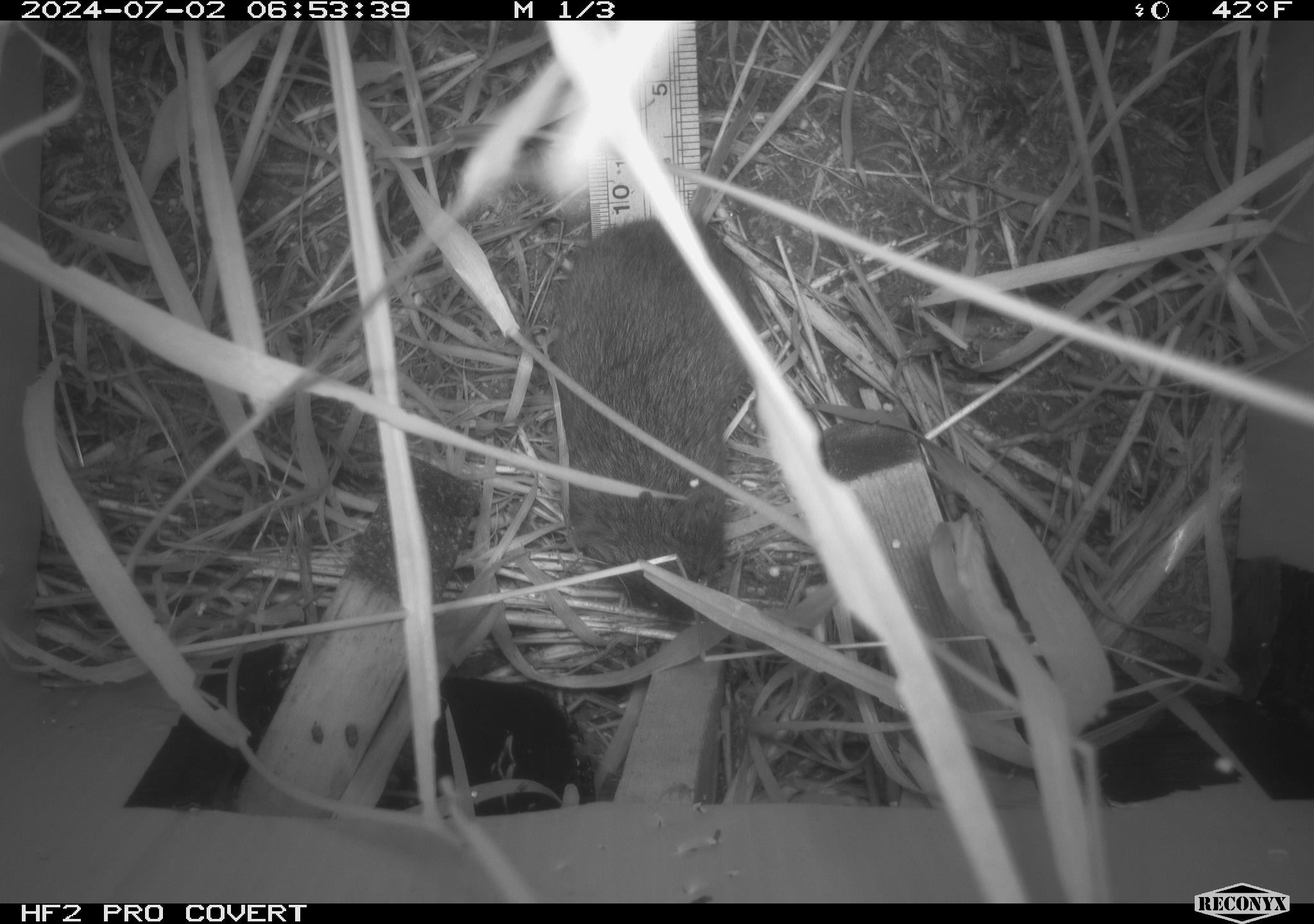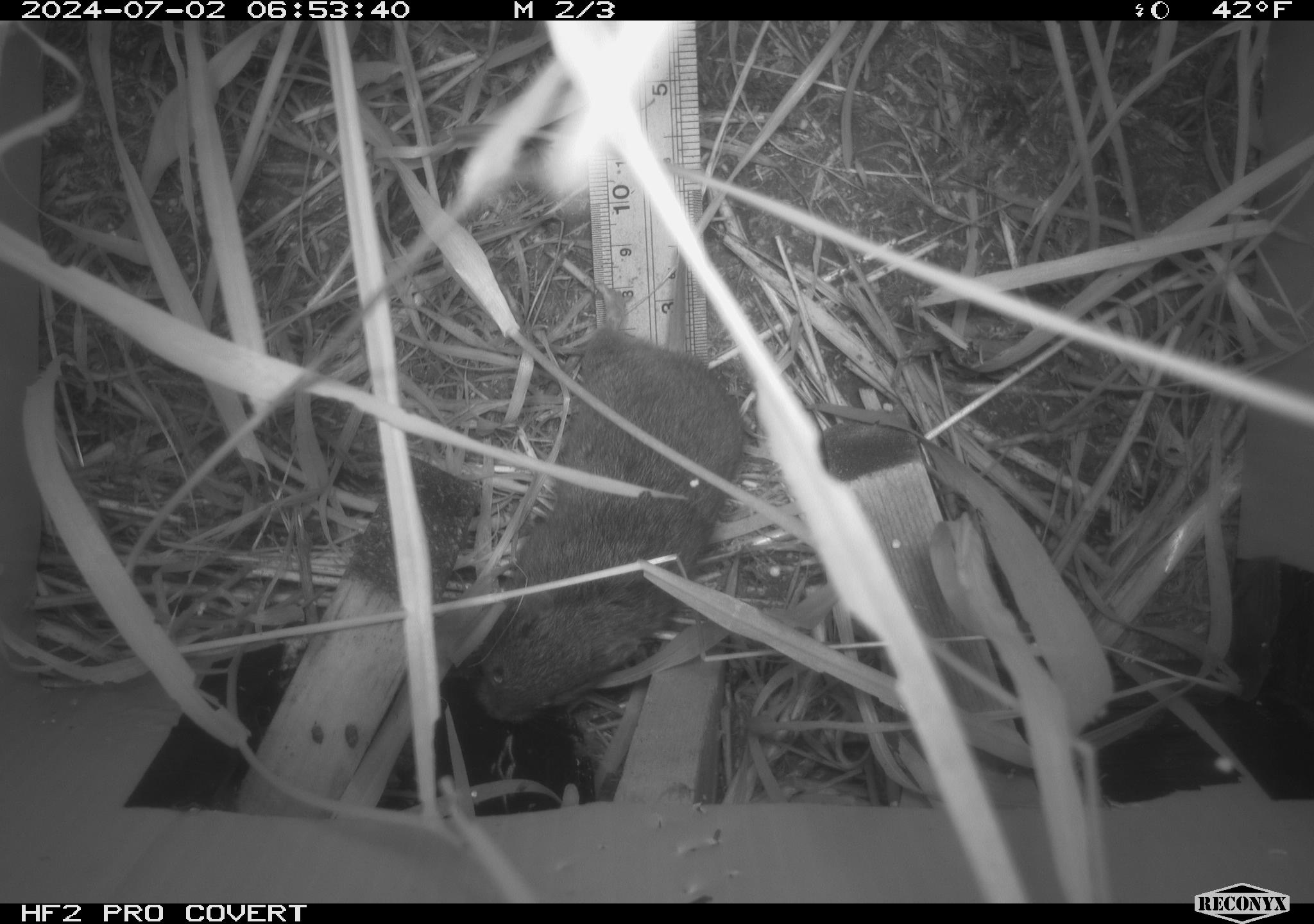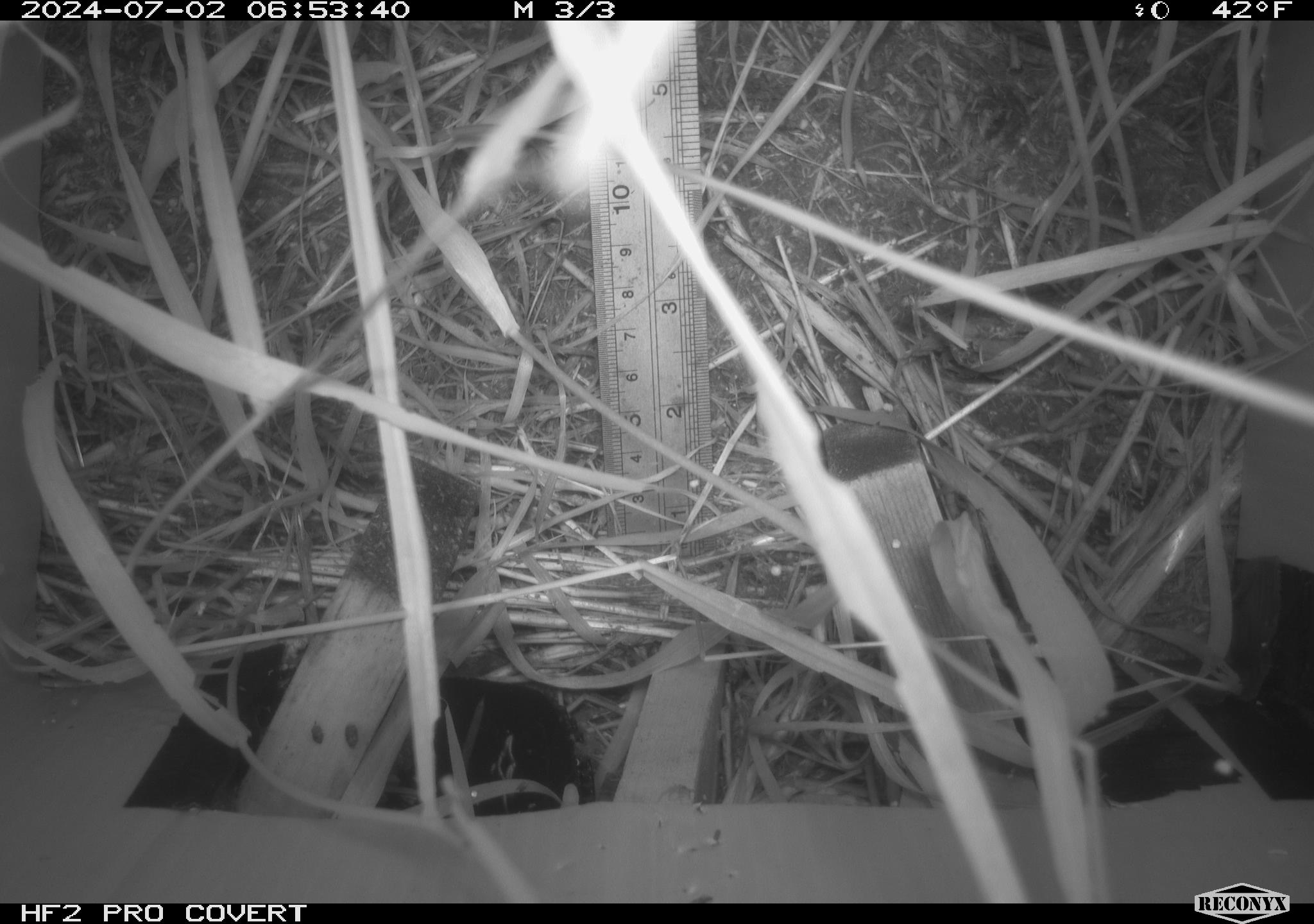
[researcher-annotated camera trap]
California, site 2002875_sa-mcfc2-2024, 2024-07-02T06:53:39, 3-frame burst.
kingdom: Animalia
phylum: Chordata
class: Mammalia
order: Rodentia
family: Cricetidae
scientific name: Arvicolinae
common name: voles, lemmings, and muskrats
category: arvicolinae subfamily